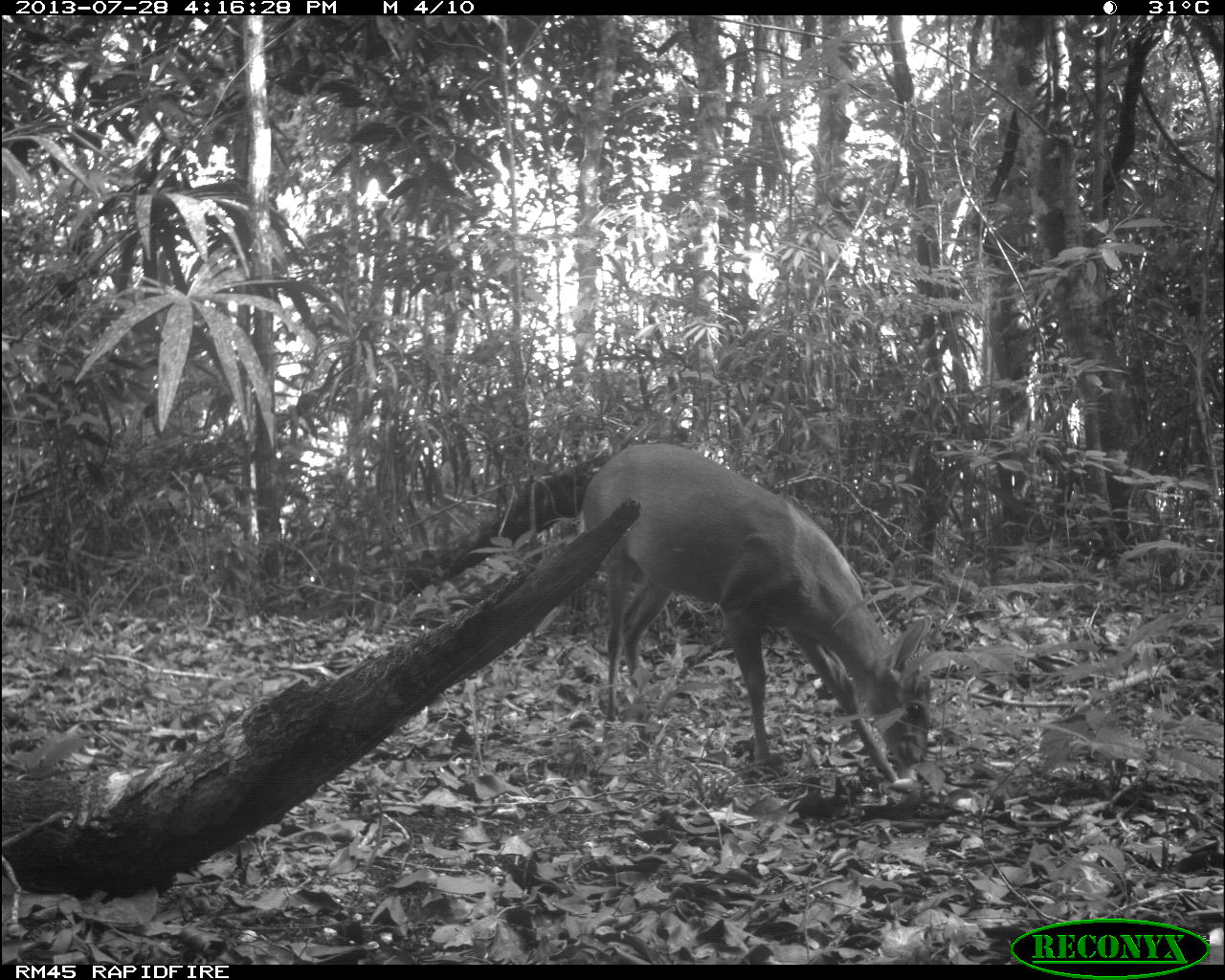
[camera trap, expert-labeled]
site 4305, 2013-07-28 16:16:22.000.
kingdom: Animalia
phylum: Chordata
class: Mammalia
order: Artiodactyla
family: Cervidae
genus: Mazama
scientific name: Mazama temama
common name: central american red brocket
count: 1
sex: male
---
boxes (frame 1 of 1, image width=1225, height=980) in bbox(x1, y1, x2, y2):
mazama temama: bbox(576, 441, 932, 773)